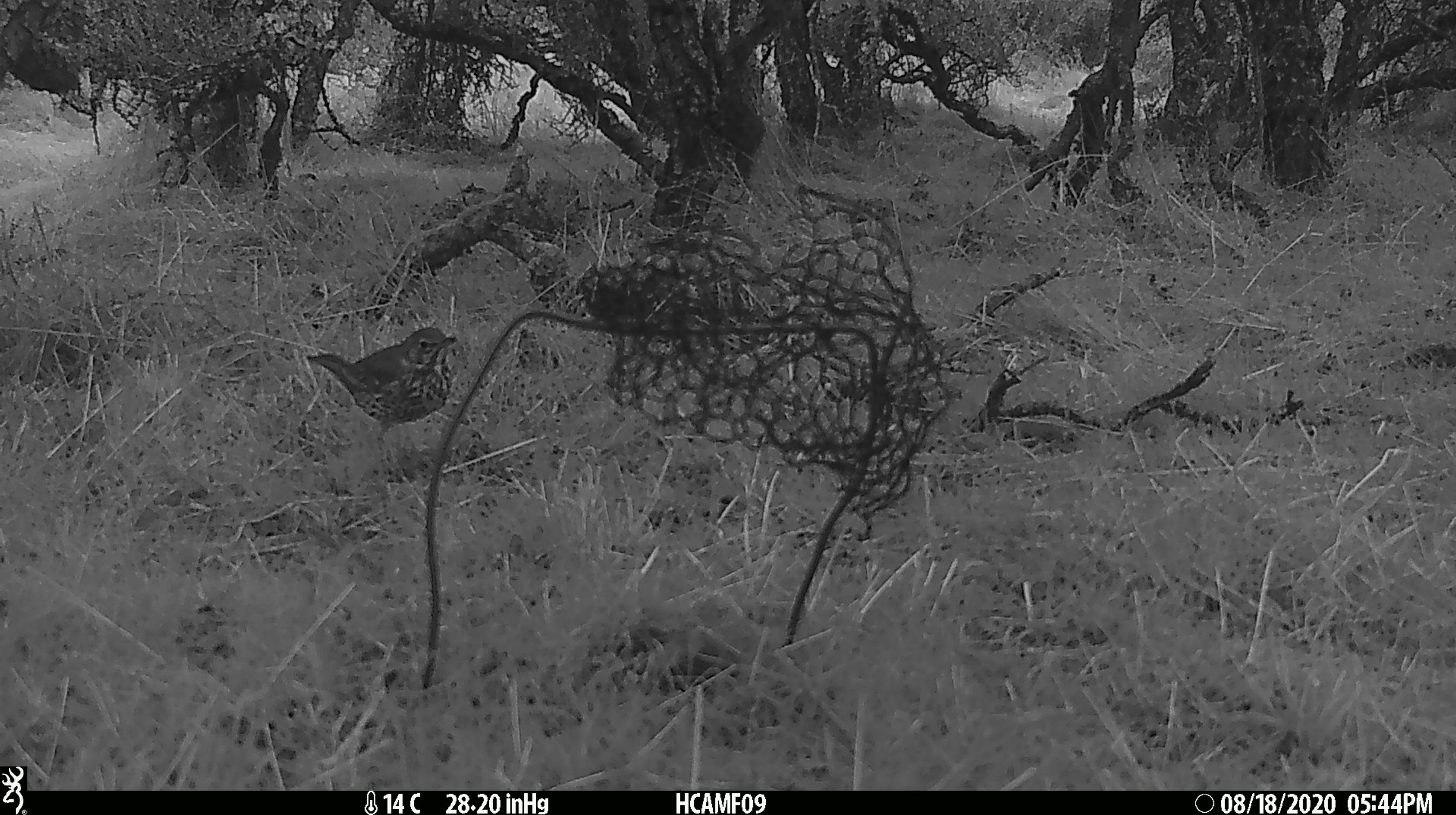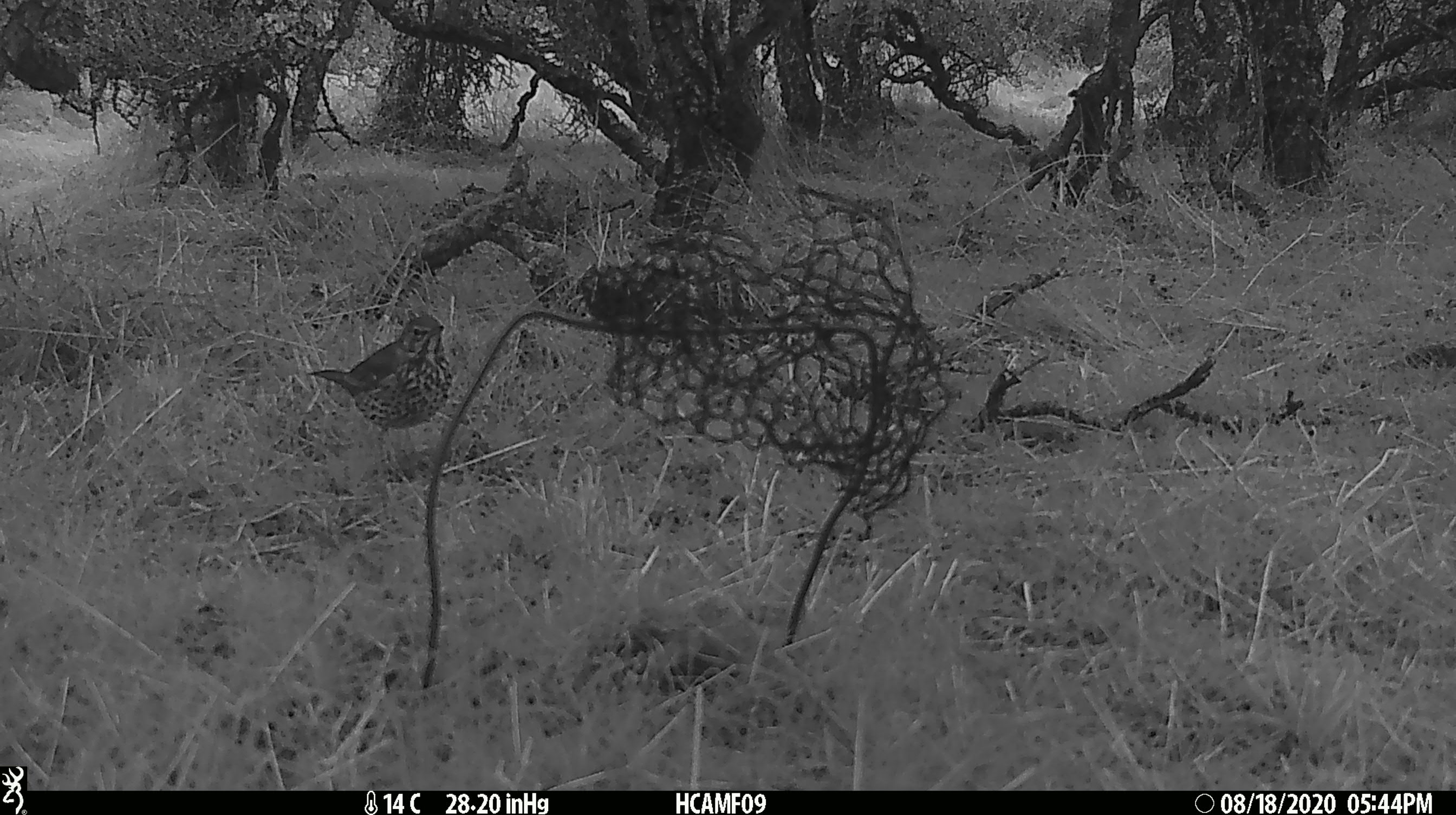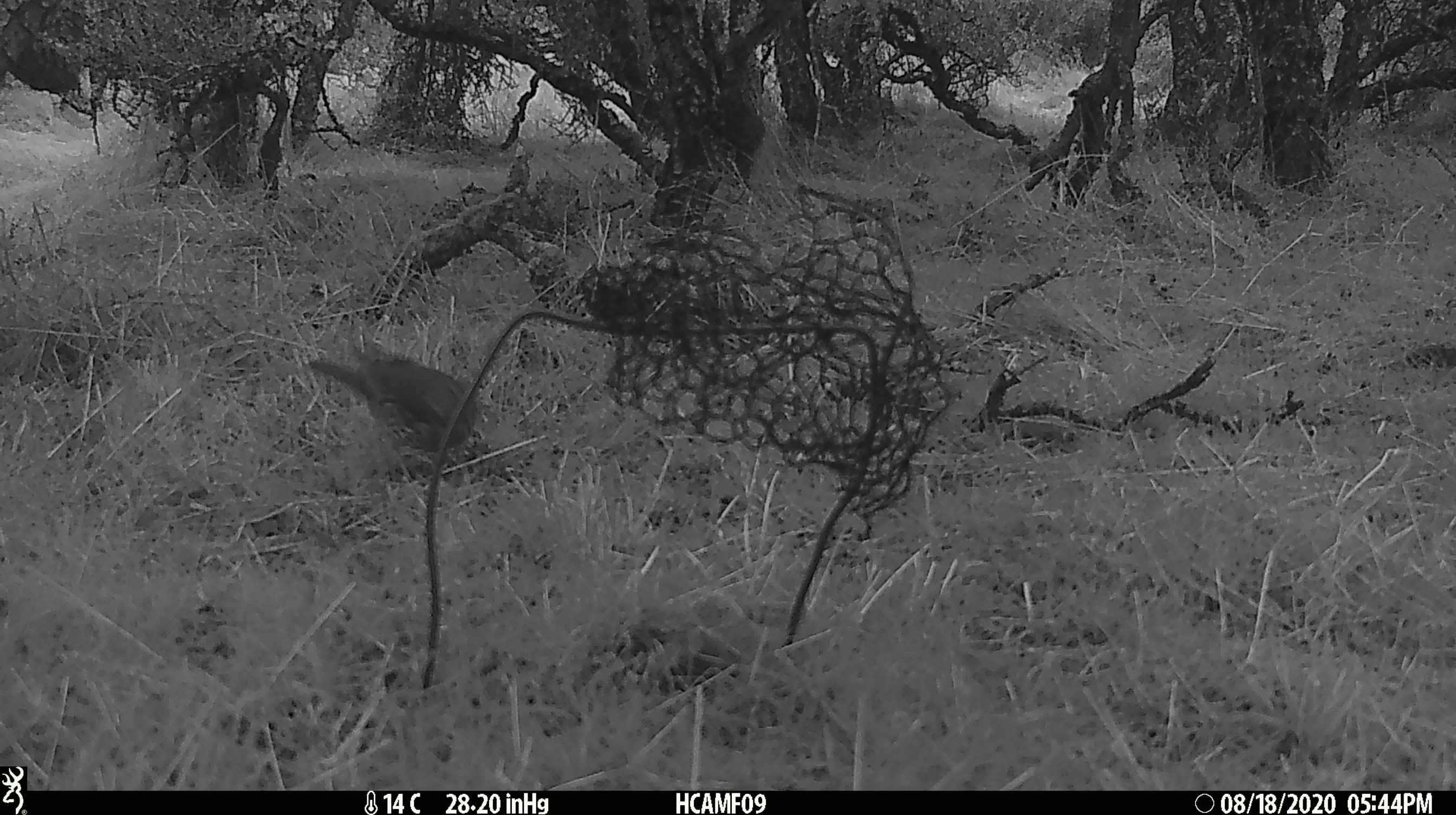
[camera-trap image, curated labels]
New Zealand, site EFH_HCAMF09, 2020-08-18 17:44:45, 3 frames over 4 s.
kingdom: Animalia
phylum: Chordata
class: Aves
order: Passeriformes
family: Turdidae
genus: Turdus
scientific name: Turdus philomelos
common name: song thrush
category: thrush